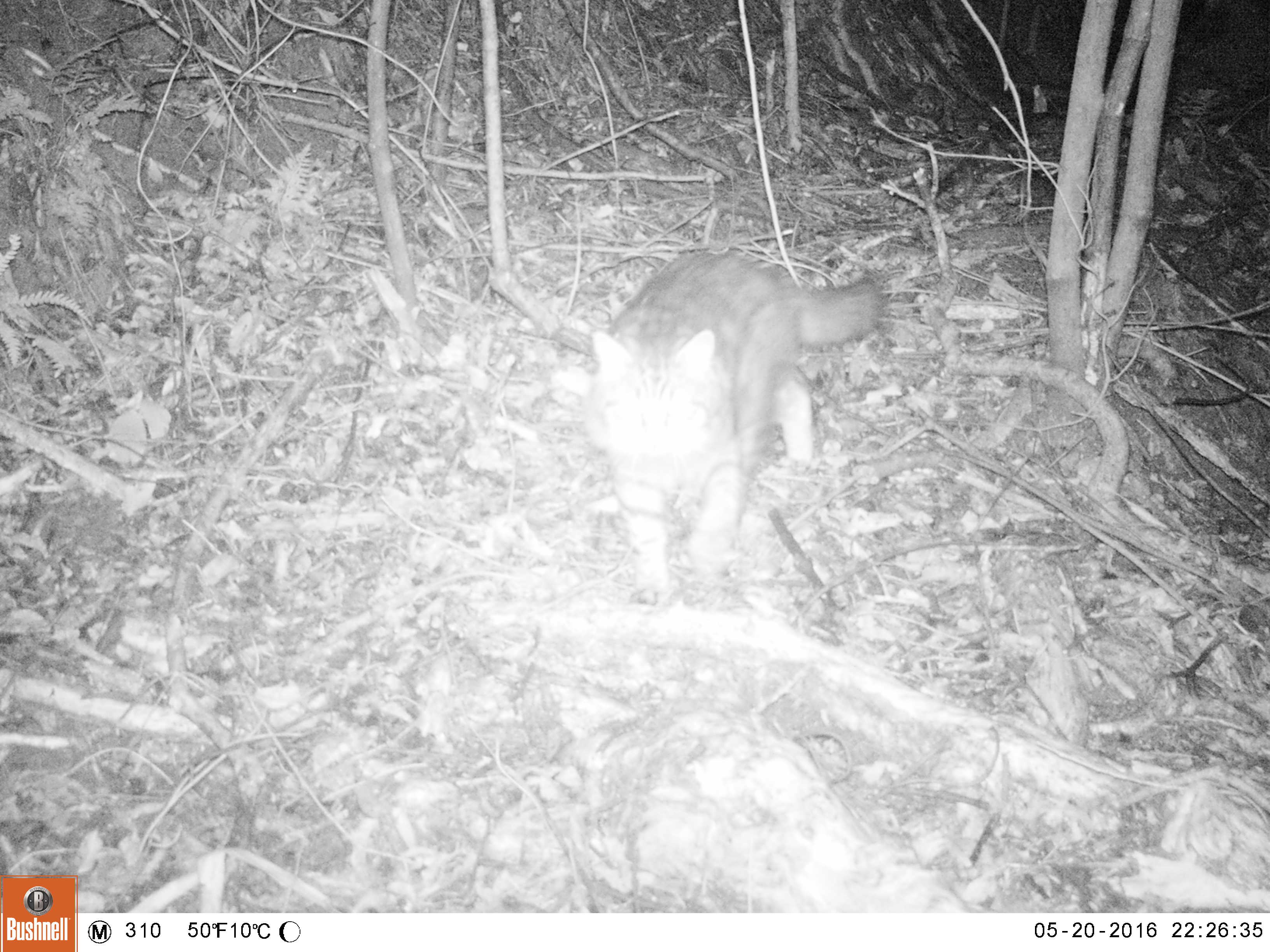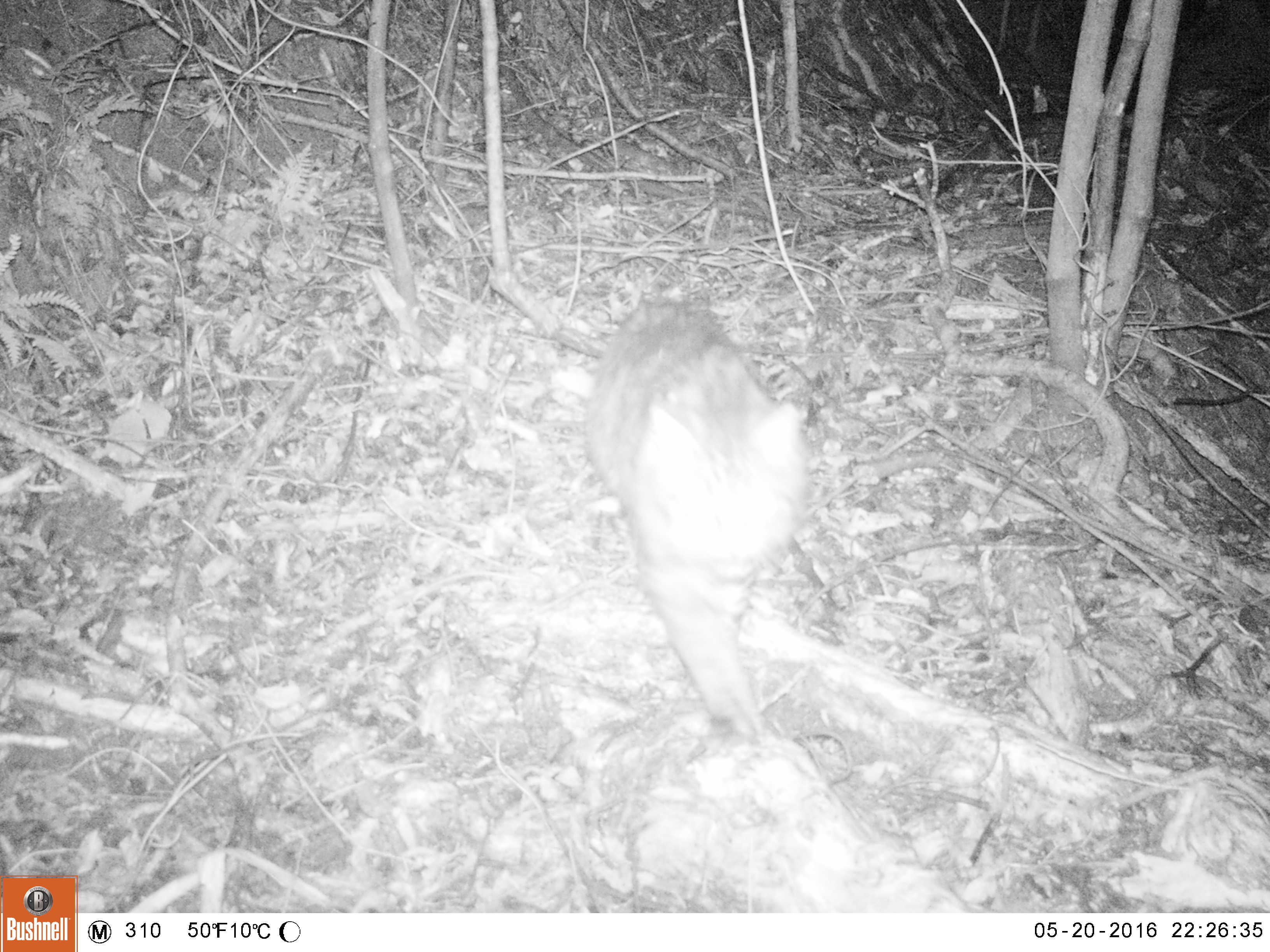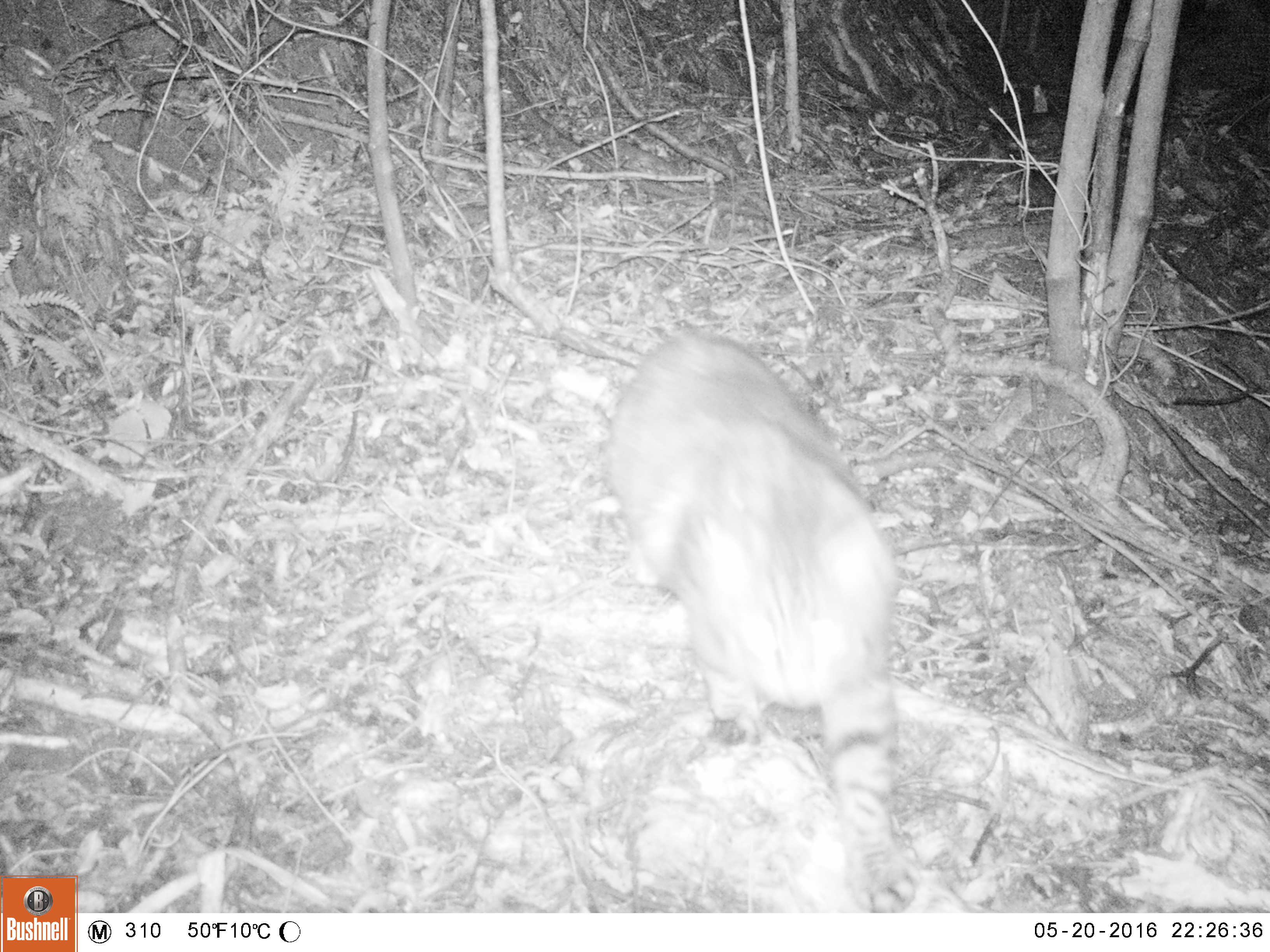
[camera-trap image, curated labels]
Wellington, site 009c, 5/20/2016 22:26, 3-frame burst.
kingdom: Animalia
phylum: Chordata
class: Mammalia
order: Carnivora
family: Felidae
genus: Felis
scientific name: Felis catus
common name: cat